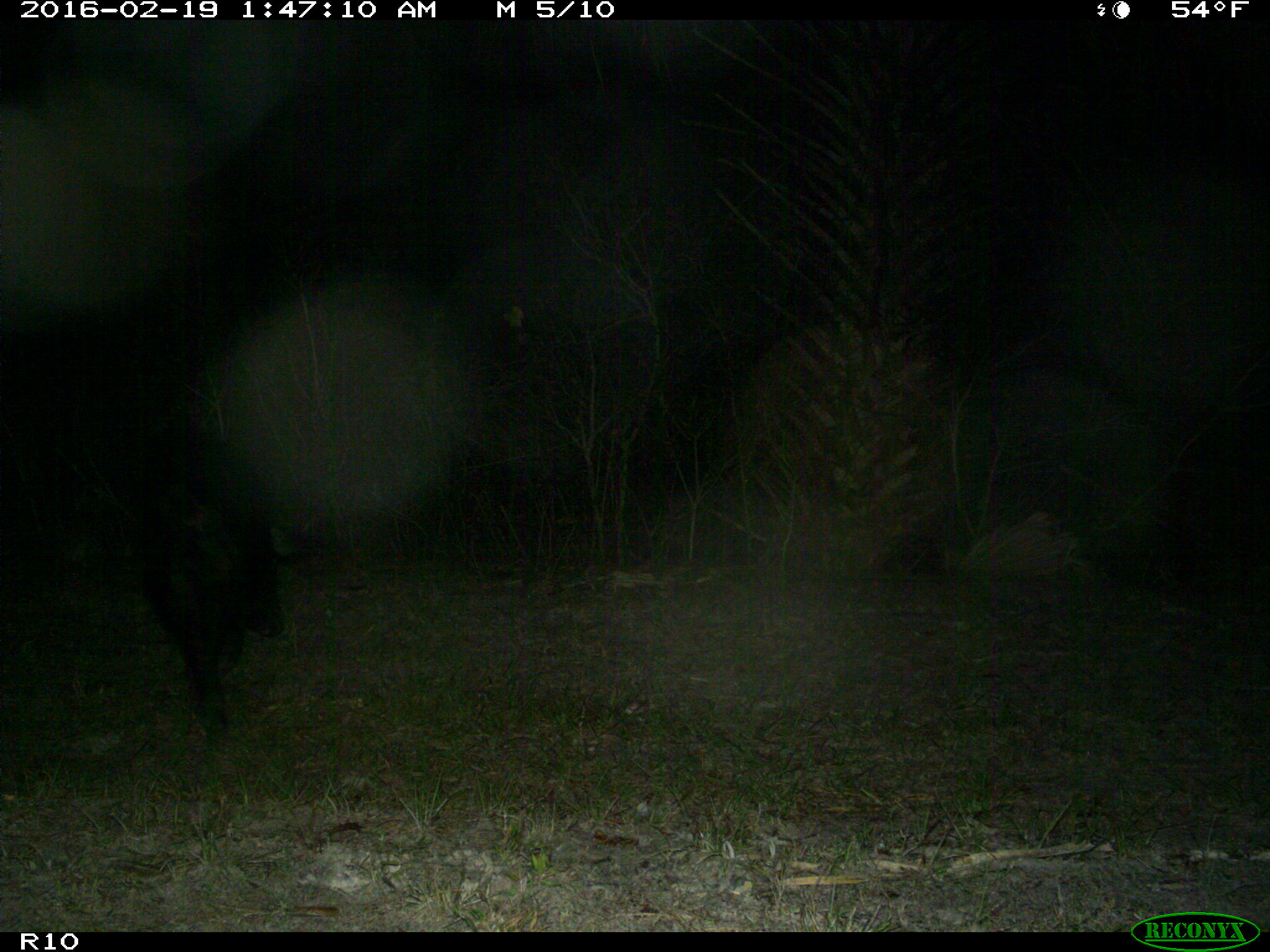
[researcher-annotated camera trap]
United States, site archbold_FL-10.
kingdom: Animalia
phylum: Chordata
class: Mammalia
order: Artiodactyla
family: Suidae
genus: Sus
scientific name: Sus scrofa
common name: wild boar